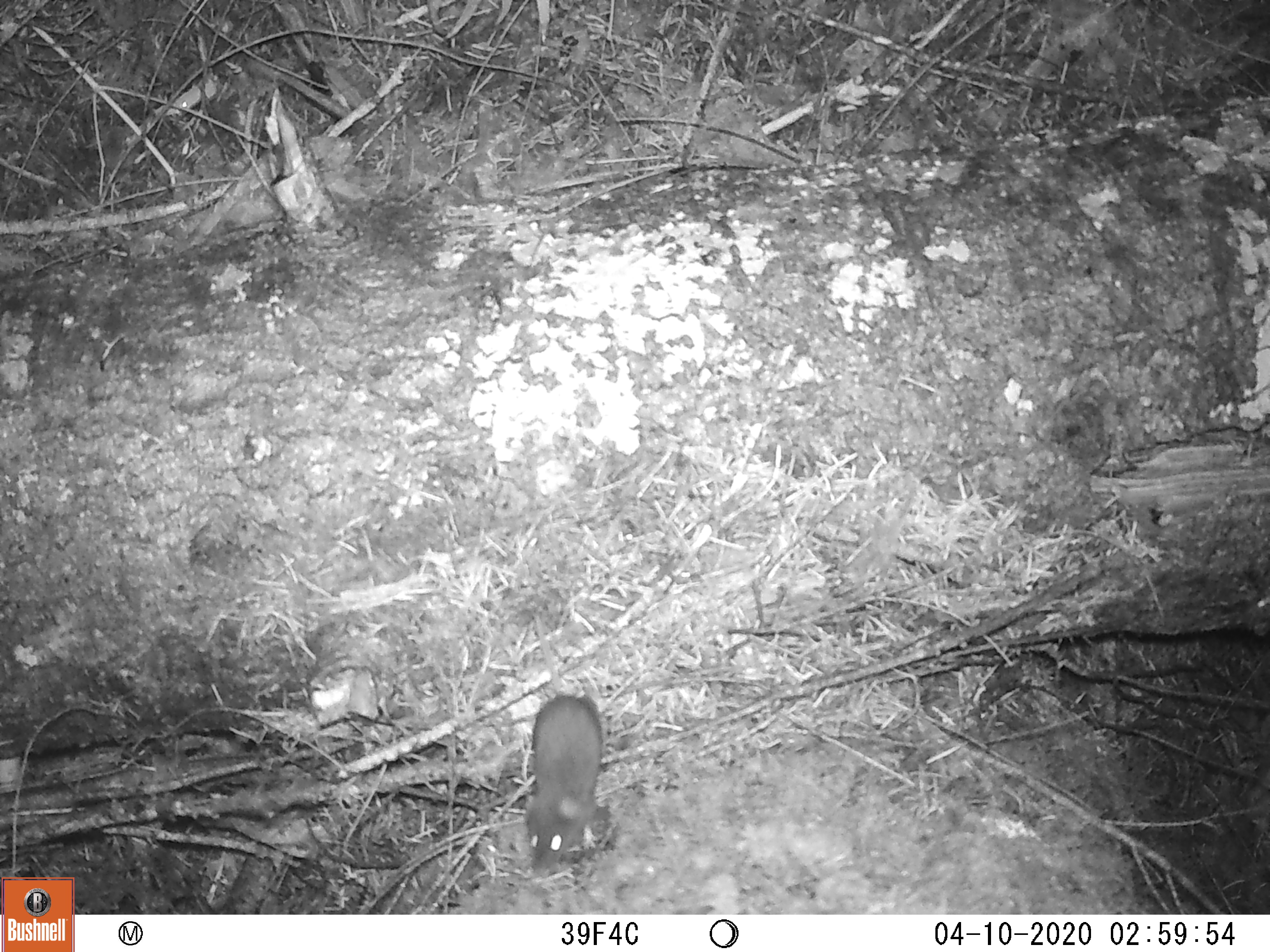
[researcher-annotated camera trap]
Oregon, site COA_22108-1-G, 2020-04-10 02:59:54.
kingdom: Animalia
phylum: Chordata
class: Mammalia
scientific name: Mammalia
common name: small mammal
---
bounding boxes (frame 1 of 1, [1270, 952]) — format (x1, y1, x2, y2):
small mammal: (480, 575, 642, 889)